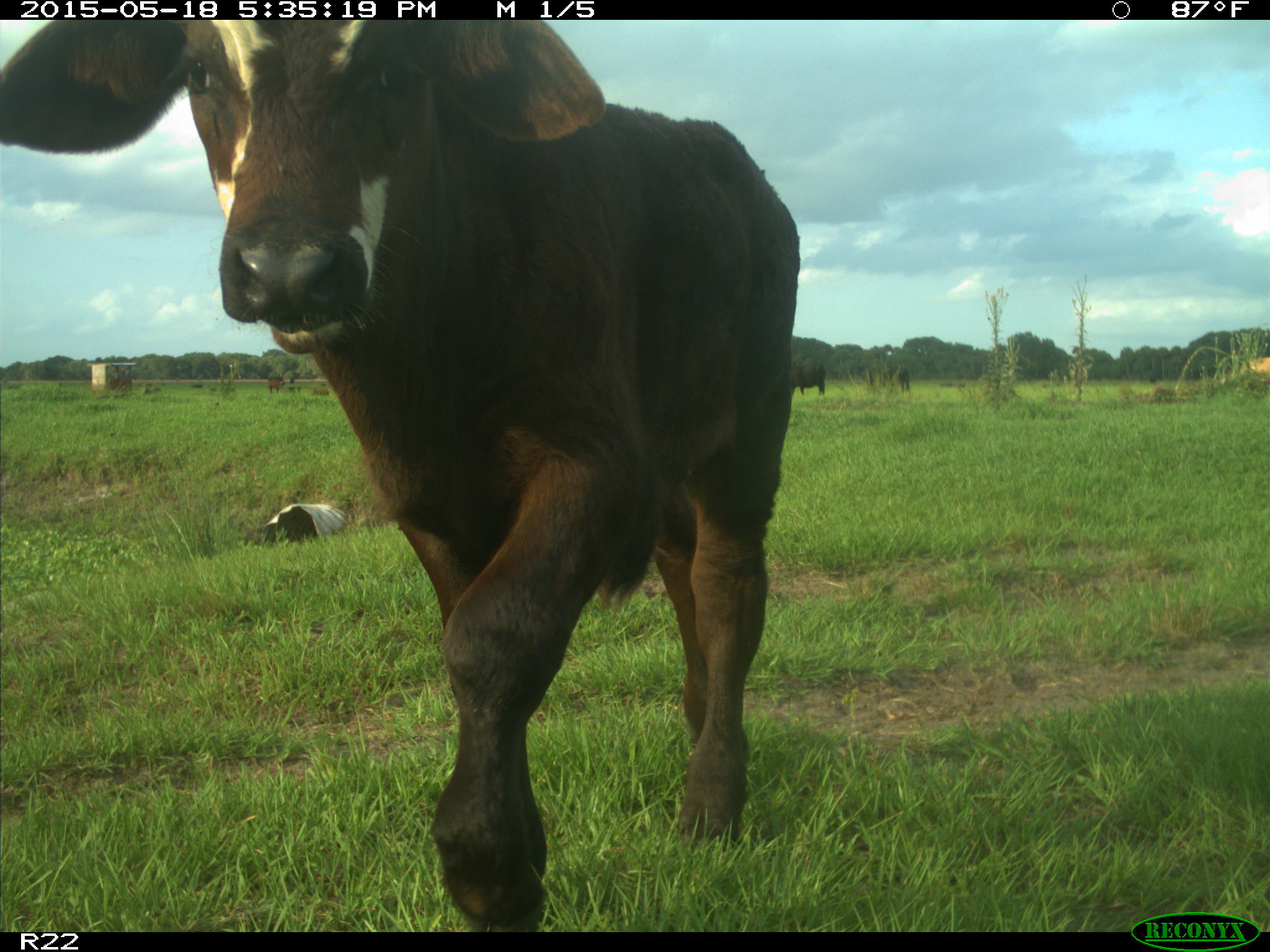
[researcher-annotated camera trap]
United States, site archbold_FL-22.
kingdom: Animalia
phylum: Chordata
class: Mammalia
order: Artiodactyla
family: Bovidae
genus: Bos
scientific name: Bos taurus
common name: domestic cow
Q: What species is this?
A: Bos taurus (domestic cow).